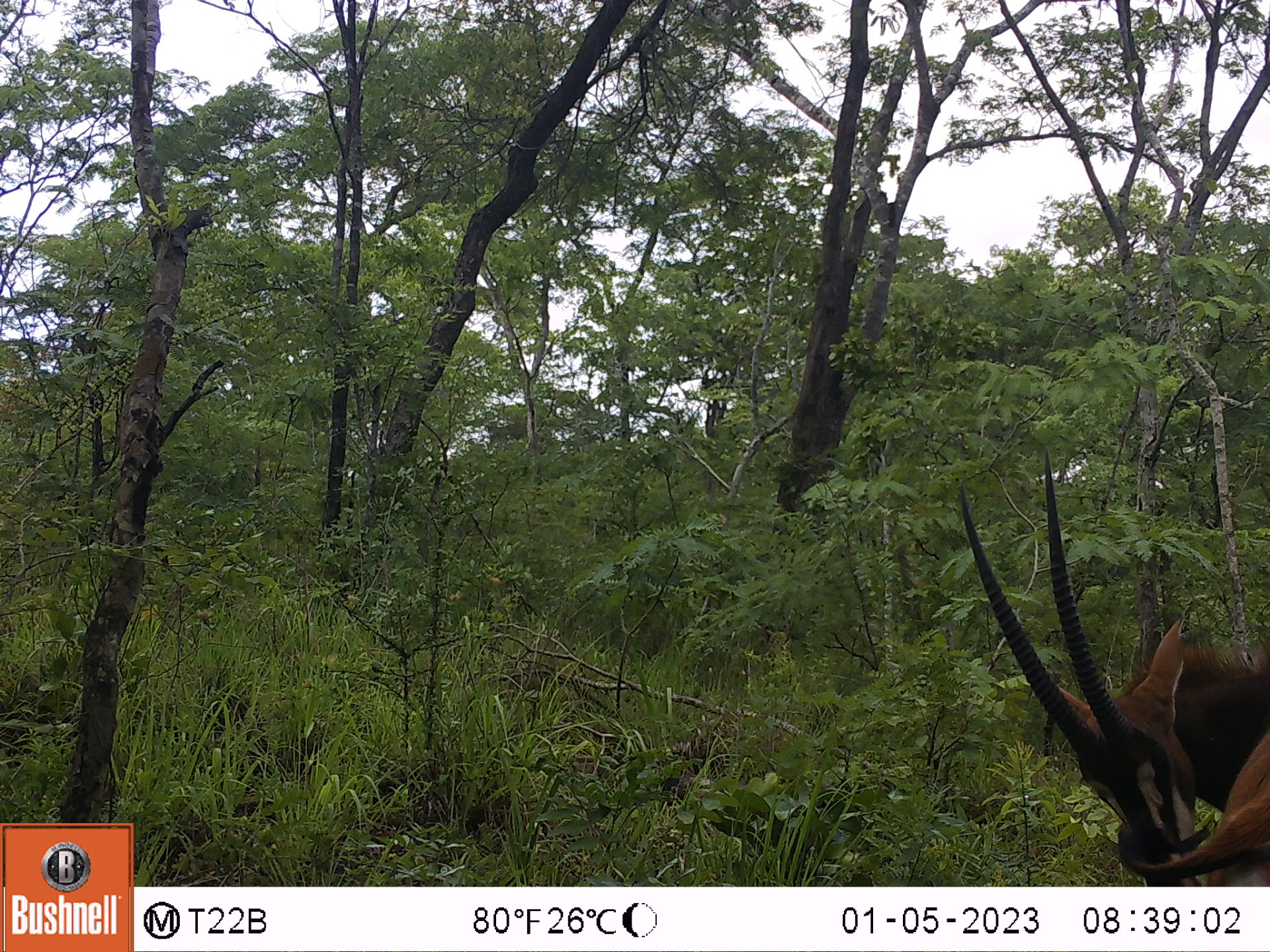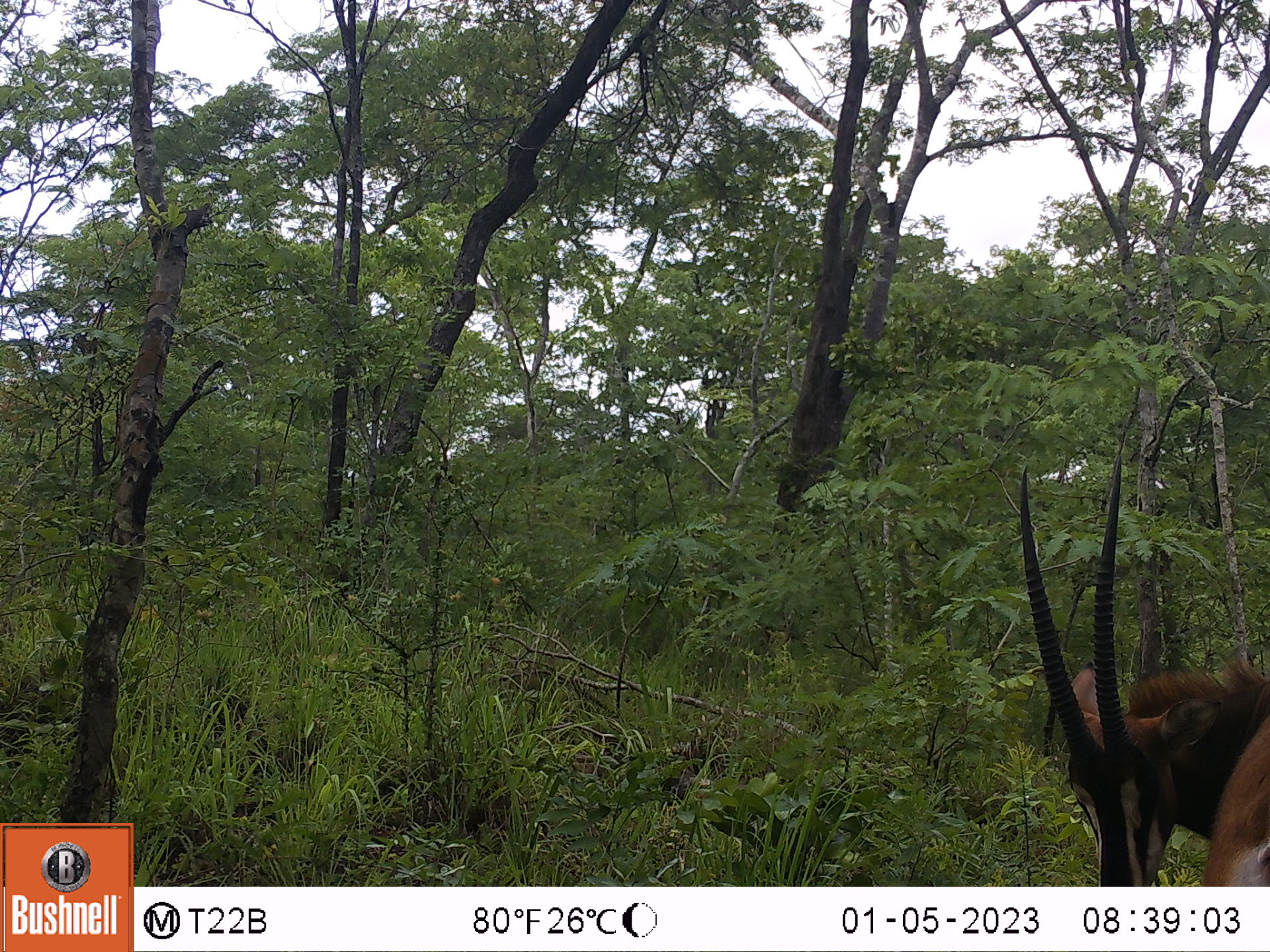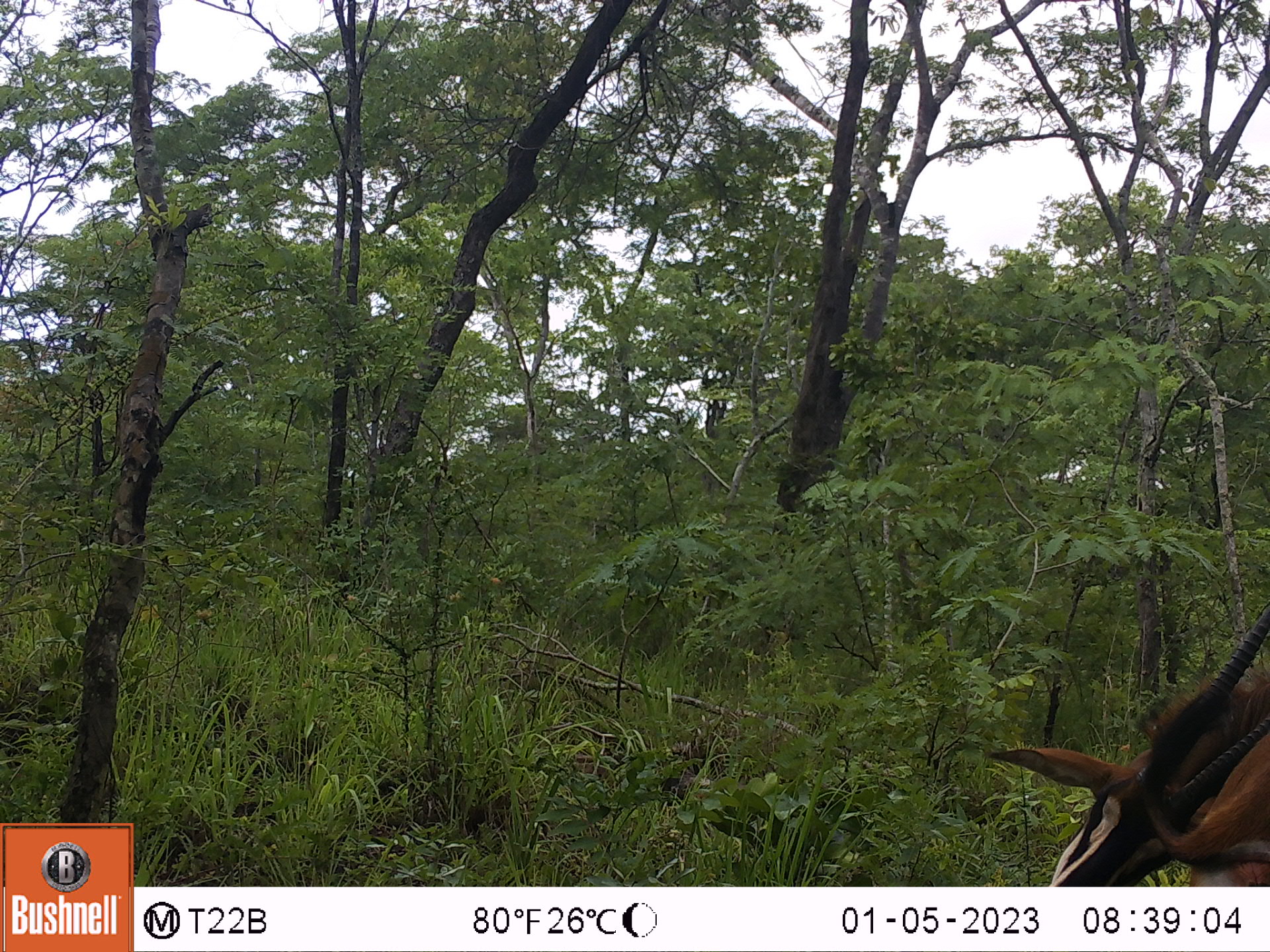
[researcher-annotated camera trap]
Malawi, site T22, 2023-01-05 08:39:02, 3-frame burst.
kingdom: Animalia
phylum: Chordata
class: Mammalia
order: Artiodactyla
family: Bovidae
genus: Hippotragus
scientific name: Hippotragus niger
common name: sable antelope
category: sable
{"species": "sable (sable antelope) (Hippotragus niger)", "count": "1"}